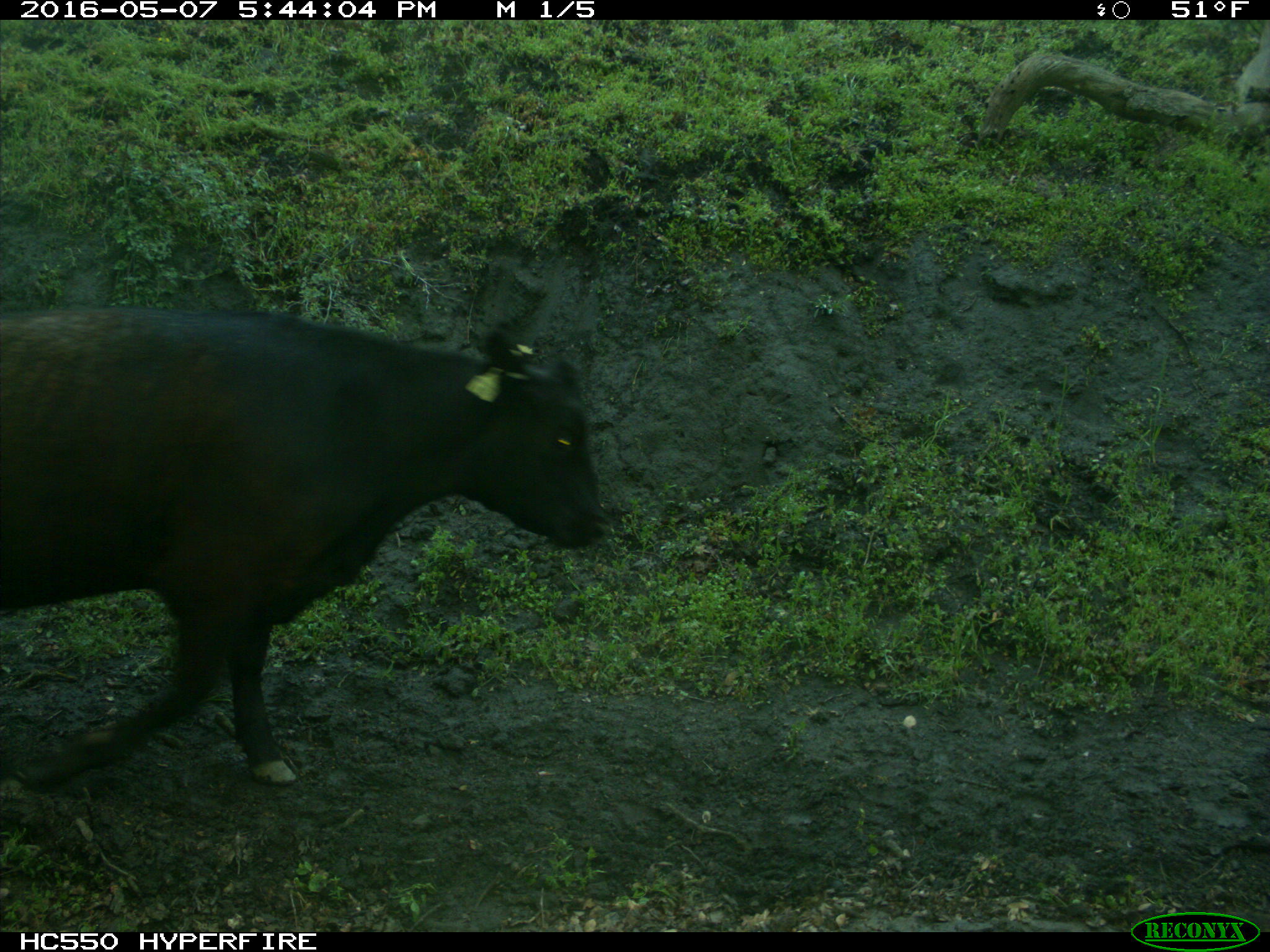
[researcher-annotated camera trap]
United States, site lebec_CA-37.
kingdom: Animalia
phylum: Chordata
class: Mammalia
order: Artiodactyla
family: Bovidae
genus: Bos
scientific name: Bos taurus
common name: domestic cow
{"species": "Bos taurus (domestic cow)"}